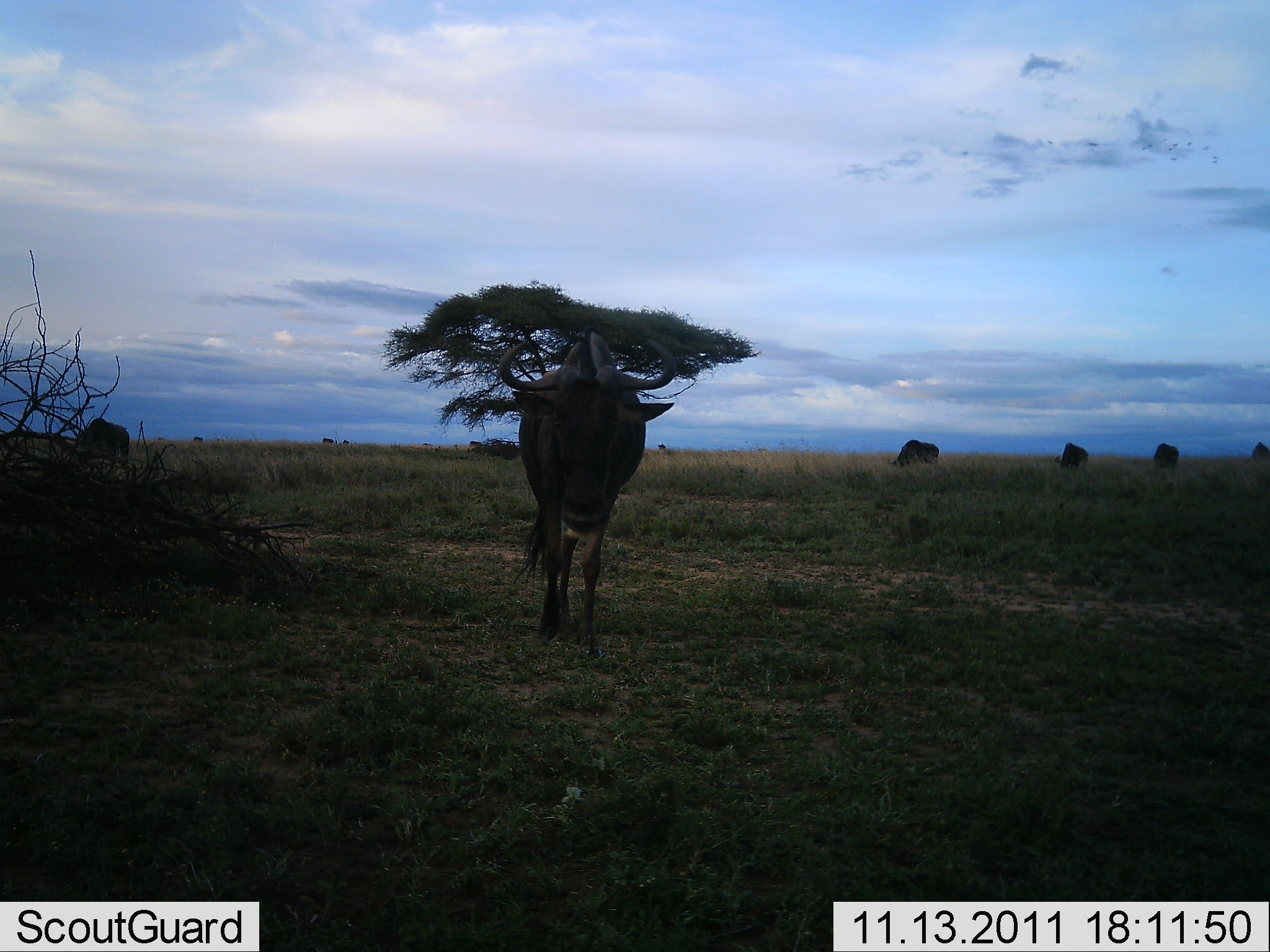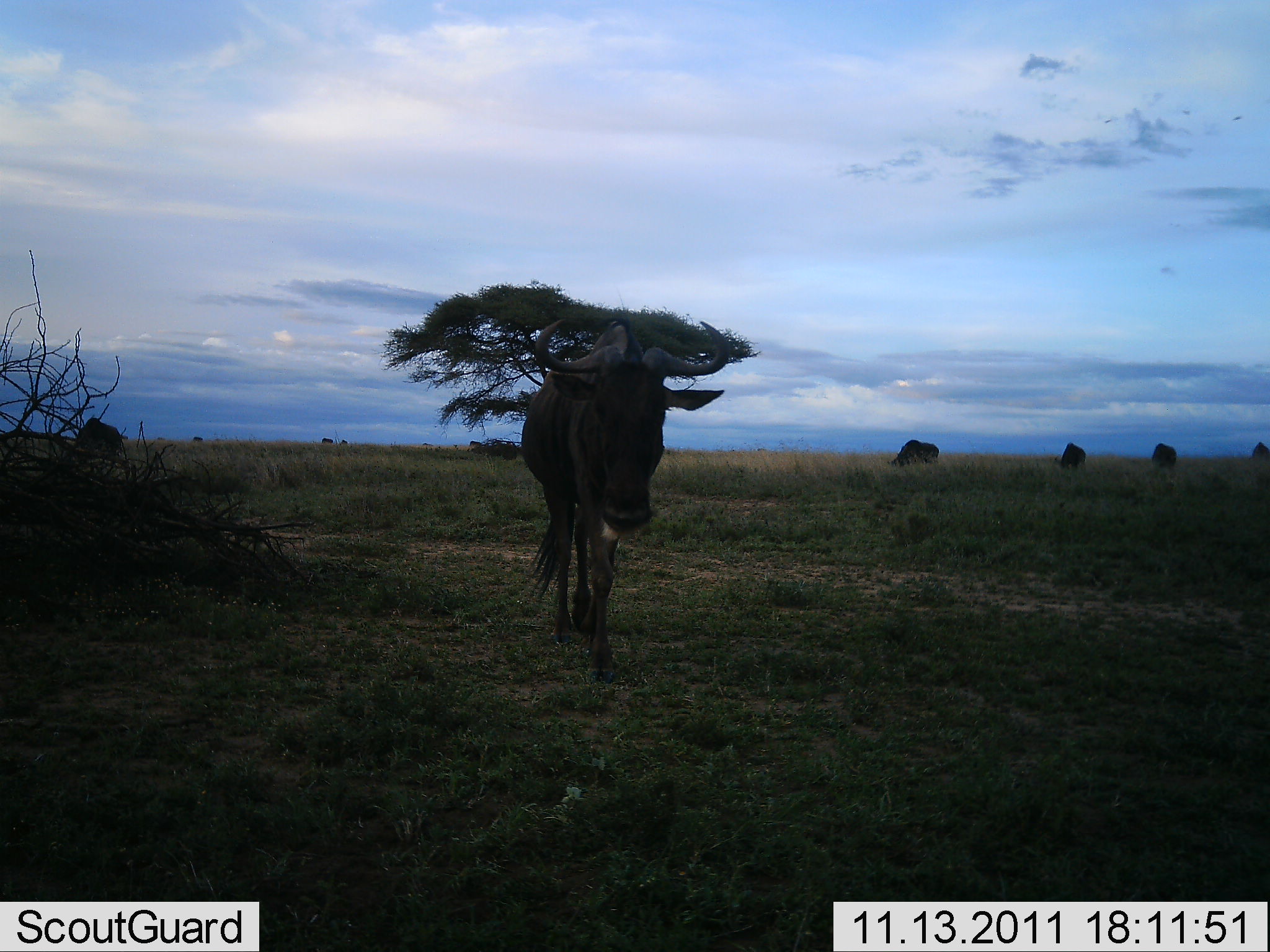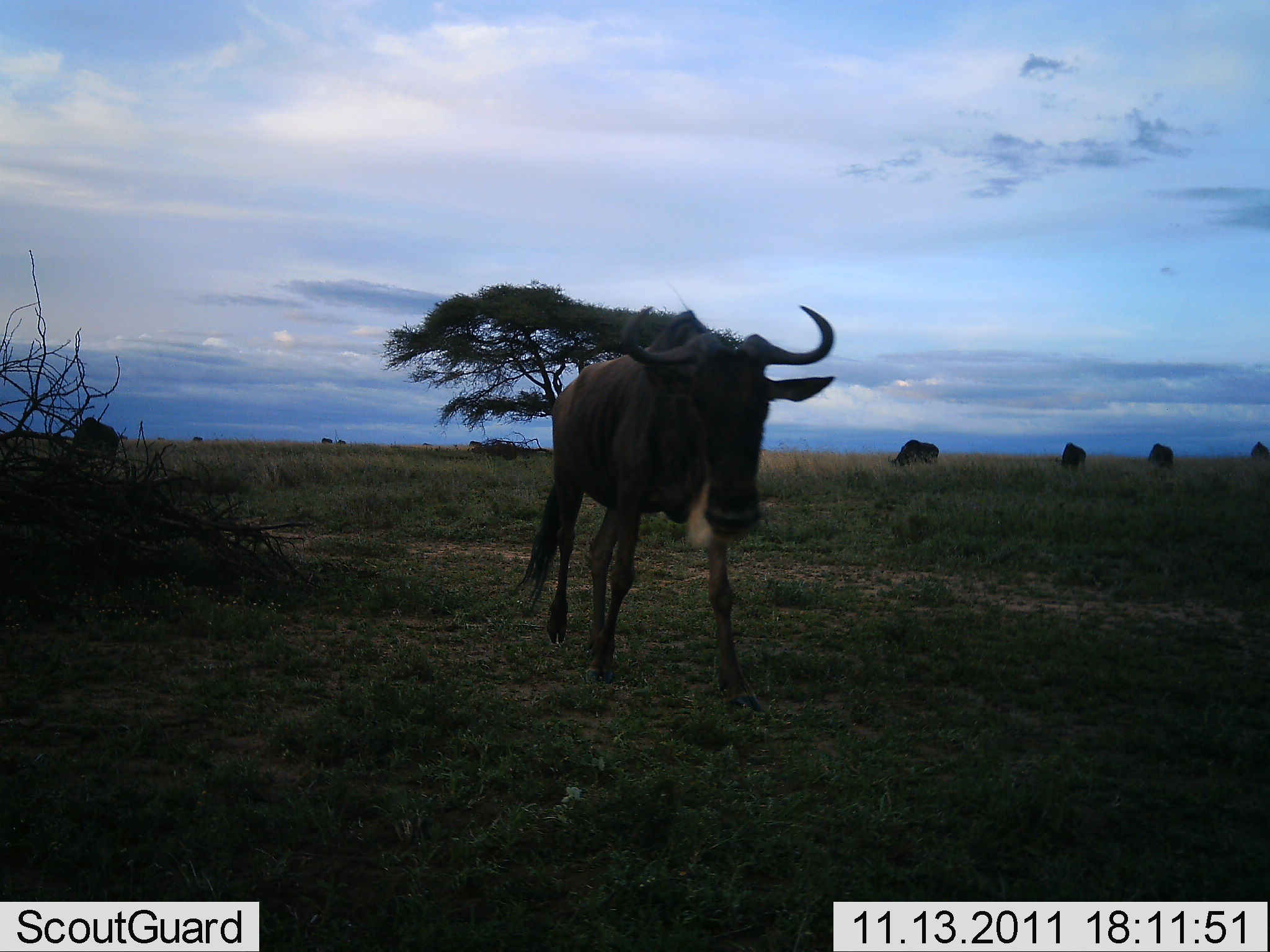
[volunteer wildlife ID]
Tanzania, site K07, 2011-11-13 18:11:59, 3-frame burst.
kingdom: Animalia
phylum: Chordata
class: Mammalia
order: Artiodactyla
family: Bovidae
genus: Connochaetes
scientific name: Connochaetes taurinus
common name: blue wildebeest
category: wildebeest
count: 6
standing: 18%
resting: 0%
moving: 91%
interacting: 0%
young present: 0%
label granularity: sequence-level